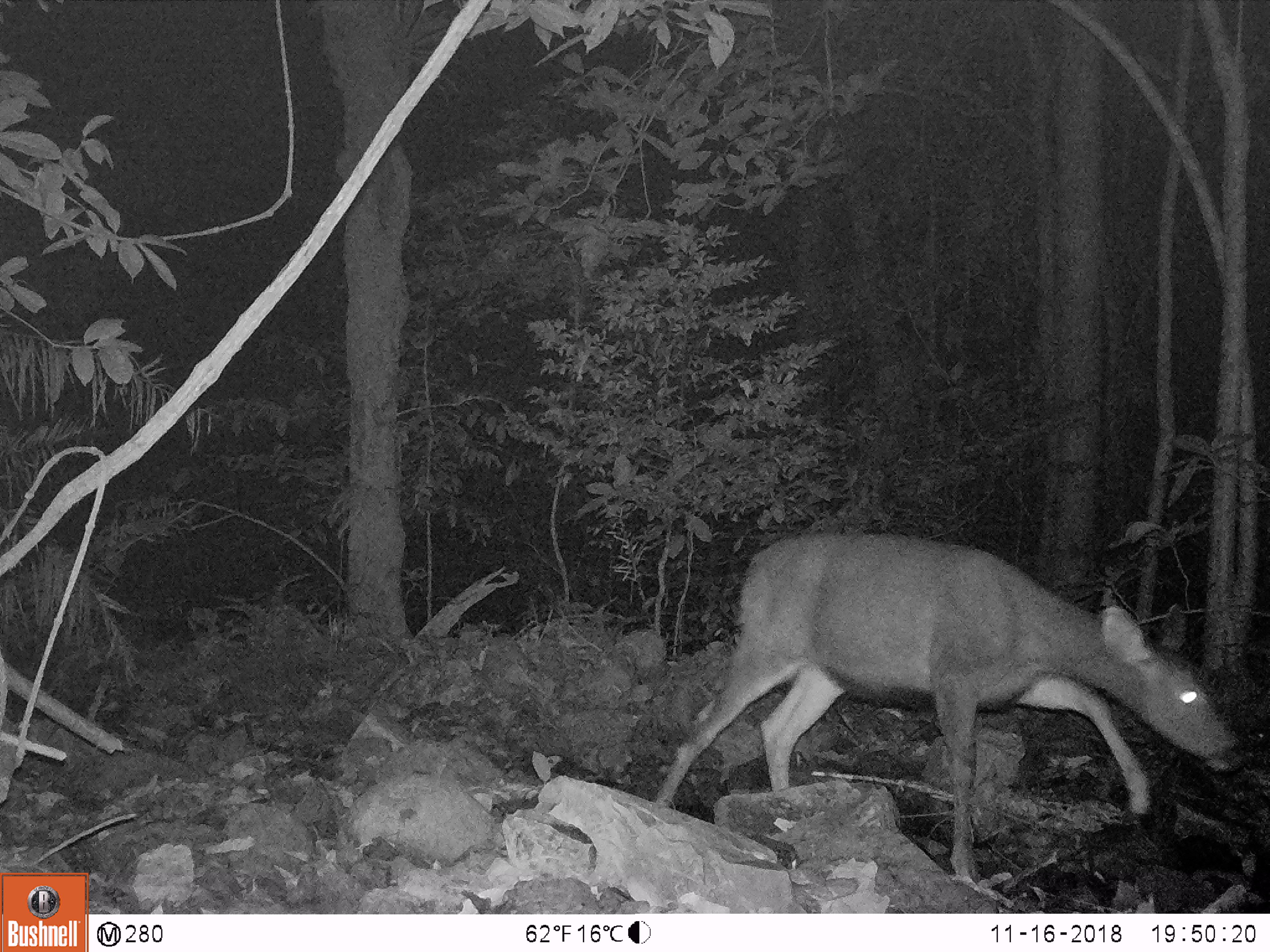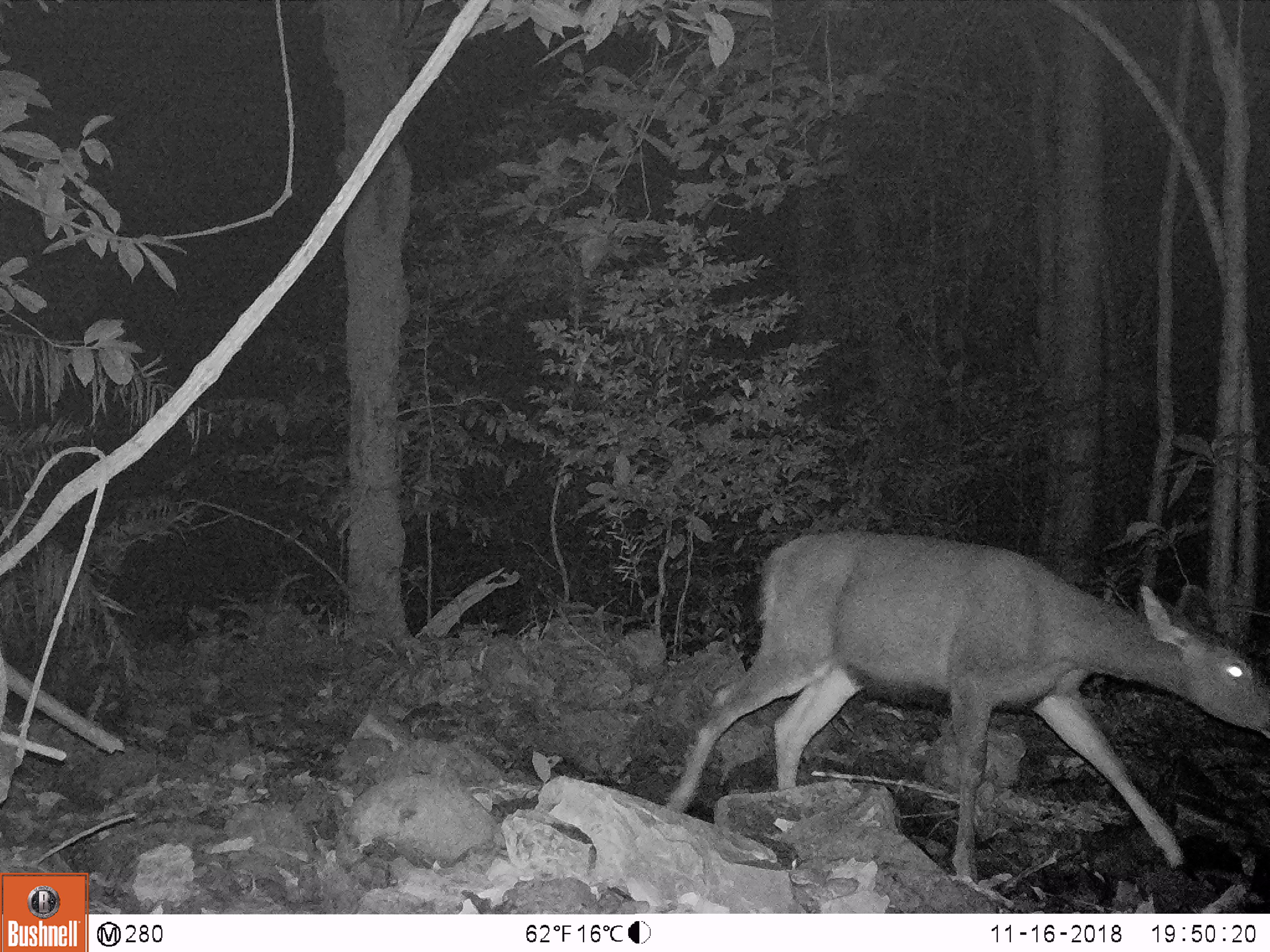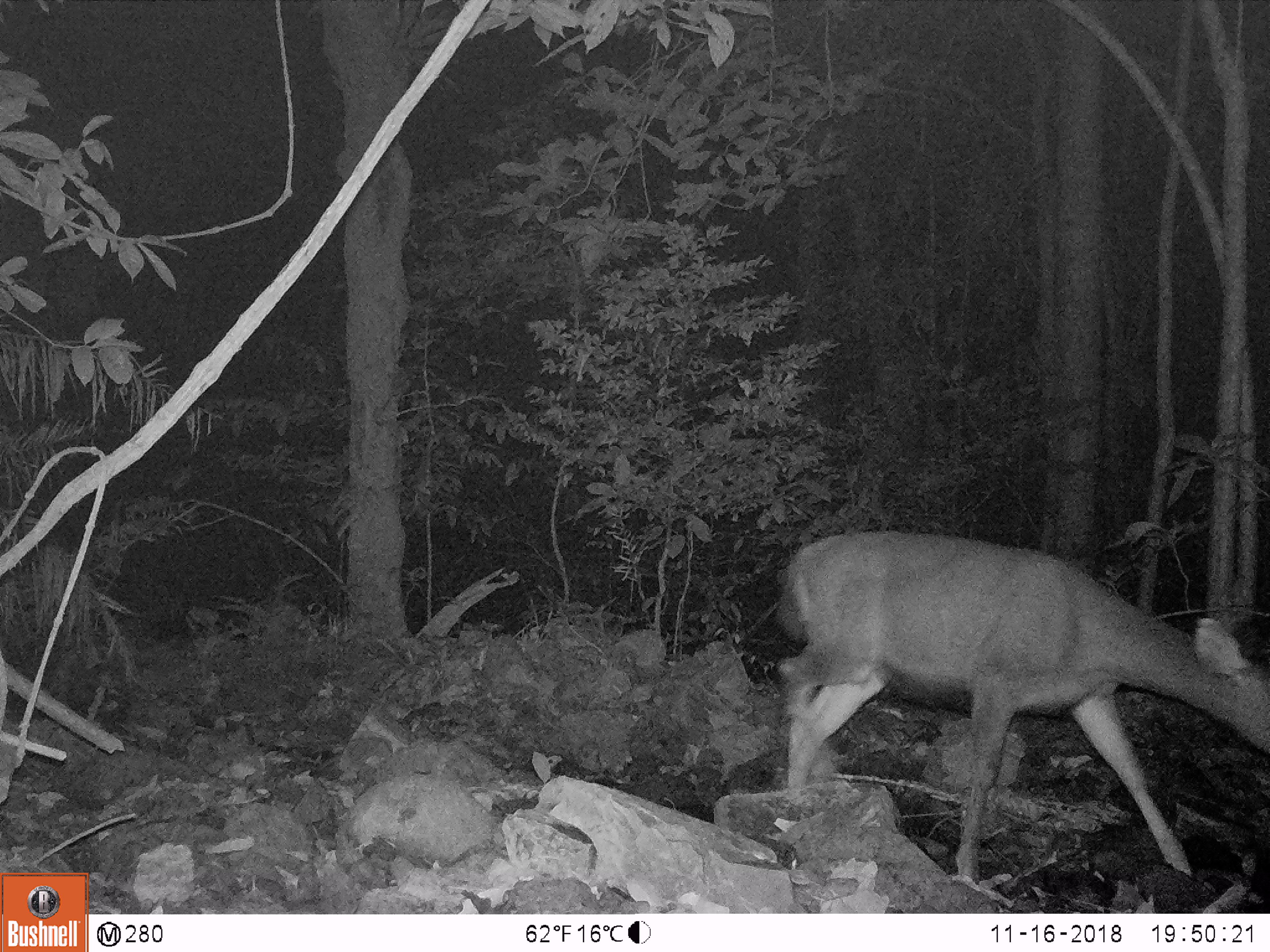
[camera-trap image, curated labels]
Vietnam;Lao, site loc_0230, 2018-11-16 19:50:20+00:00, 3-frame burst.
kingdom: Animalia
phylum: Chordata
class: Mammalia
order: Artiodactyla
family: Cervidae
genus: Rusa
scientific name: Rusa unicolor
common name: sambar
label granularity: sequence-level